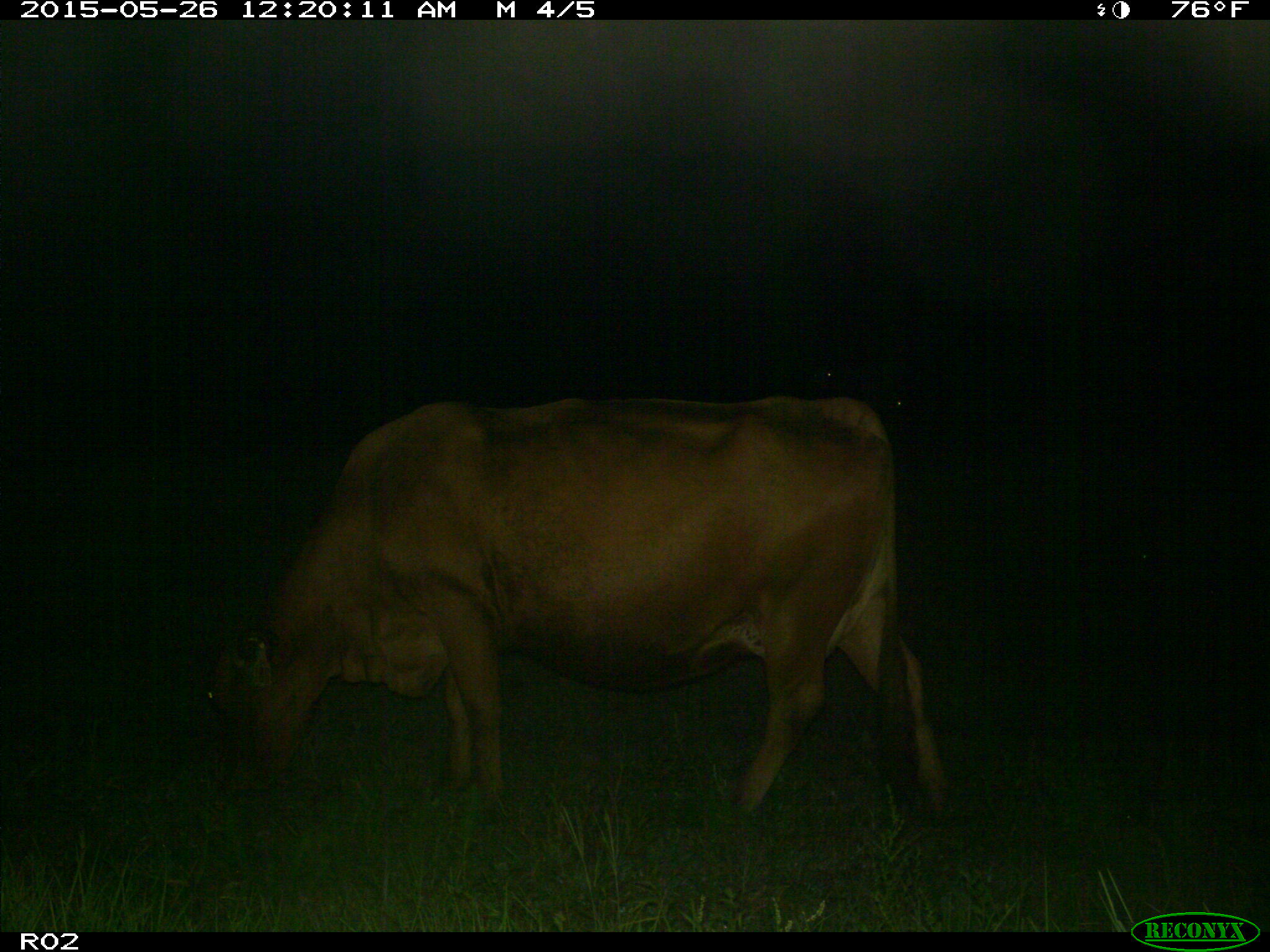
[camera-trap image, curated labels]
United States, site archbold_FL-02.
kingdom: Animalia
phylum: Chordata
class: Mammalia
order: Artiodactyla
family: Bovidae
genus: Bos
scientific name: Bos taurus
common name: domestic cow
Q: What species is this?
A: Bos taurus (domestic cow).